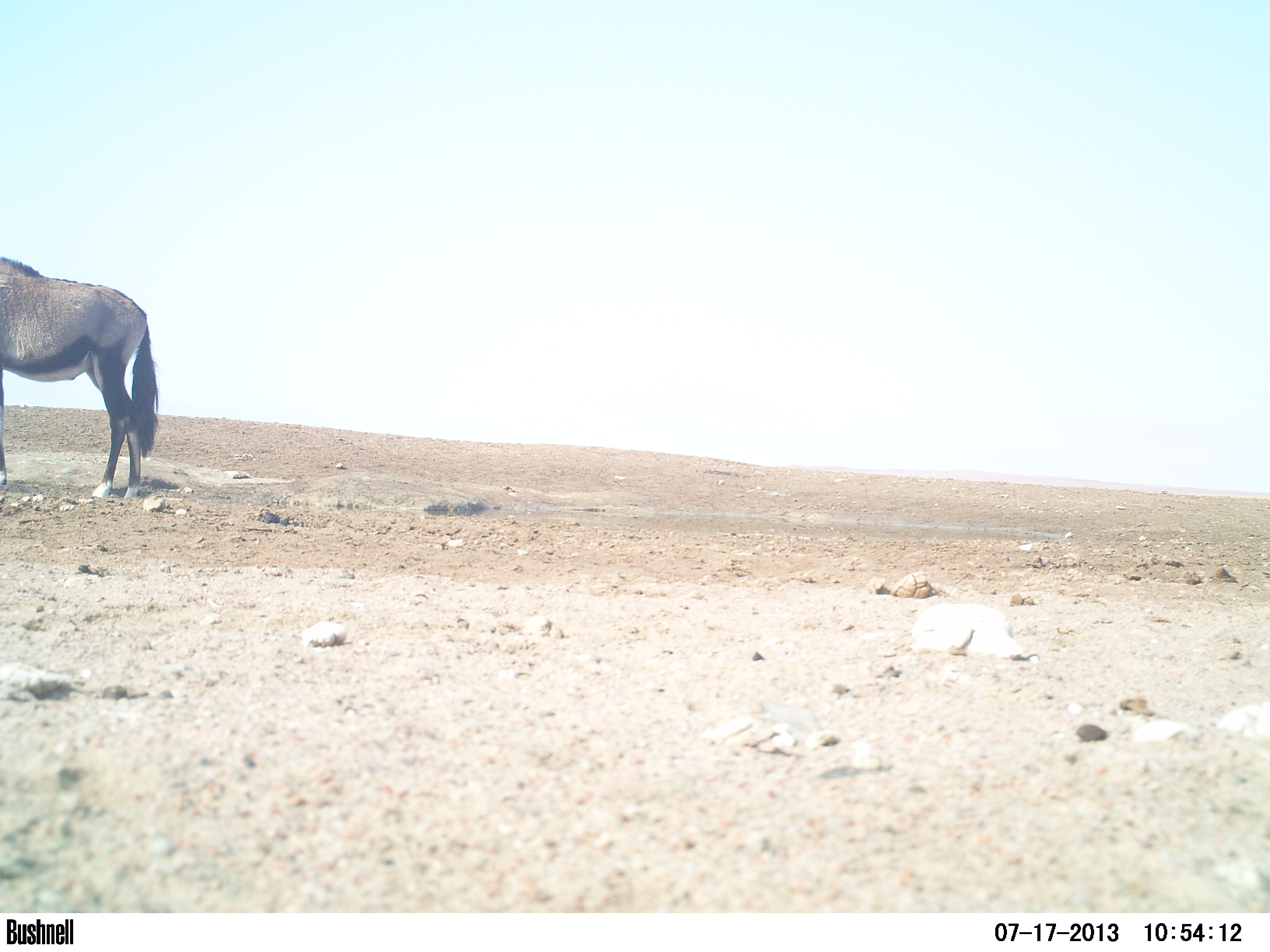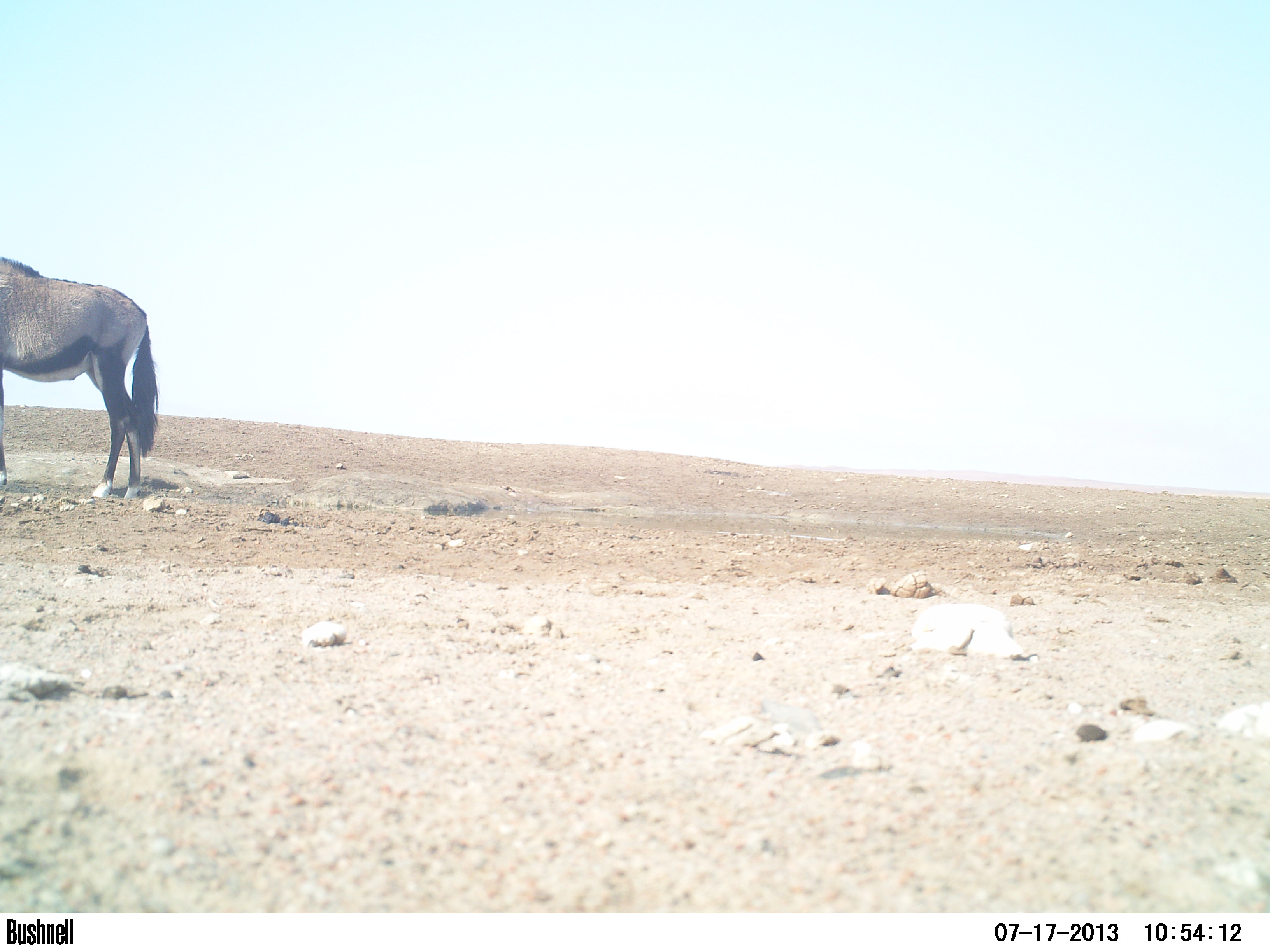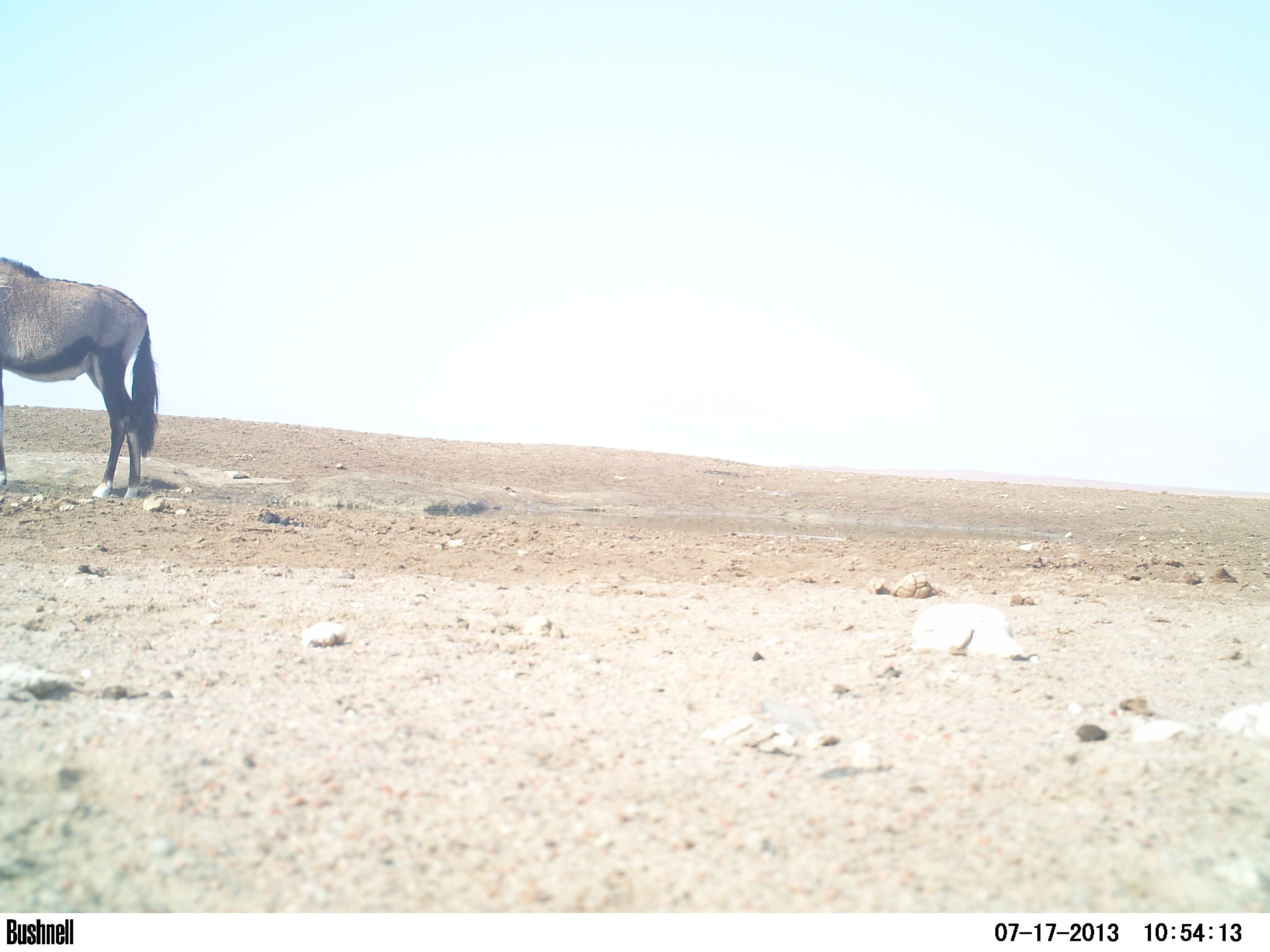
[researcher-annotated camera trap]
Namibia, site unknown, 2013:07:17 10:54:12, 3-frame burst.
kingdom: Animalia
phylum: Chordata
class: Mammalia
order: Artiodactyla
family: Bovidae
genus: Oryx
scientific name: Oryx gazella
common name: gemsbok